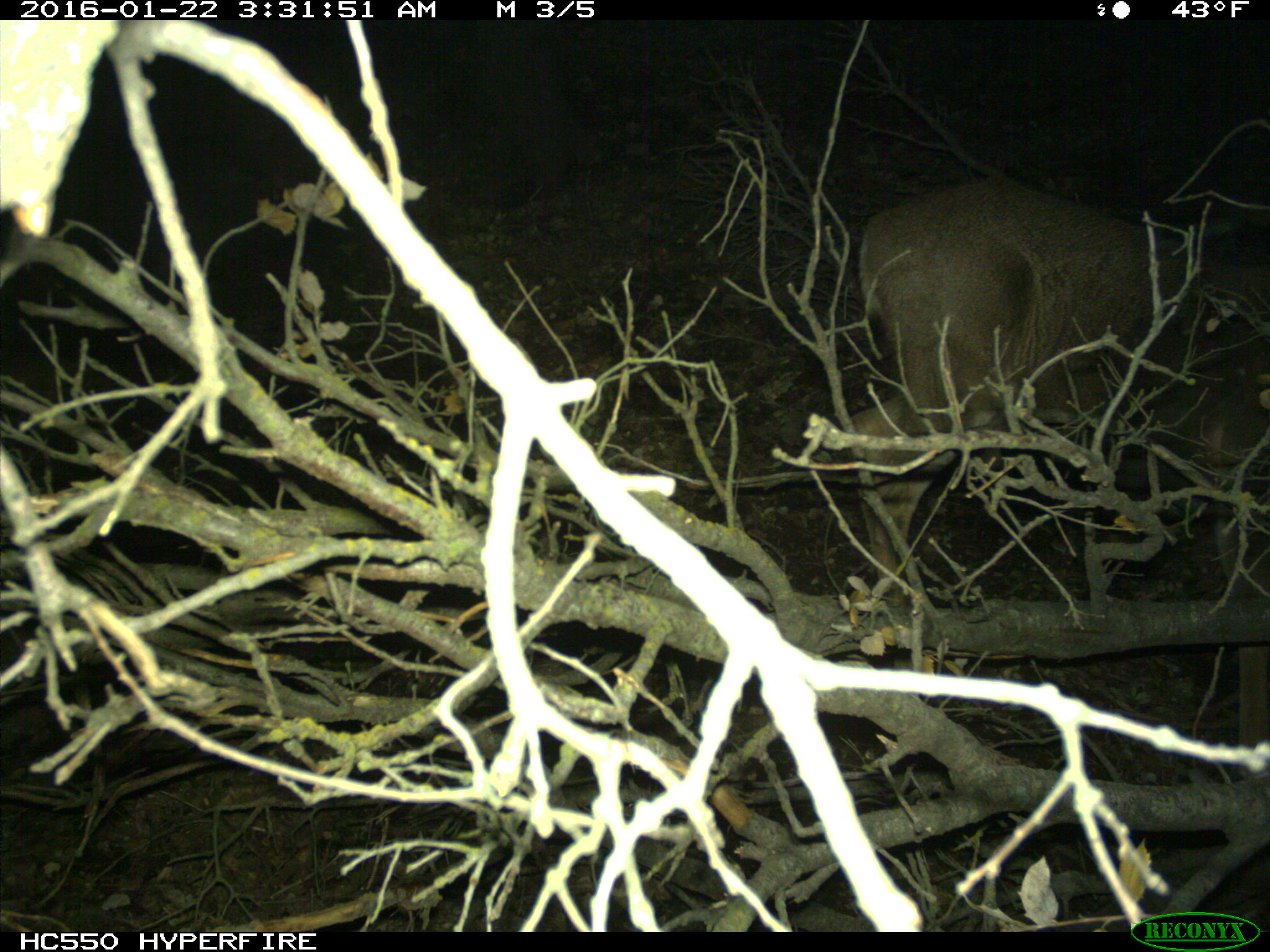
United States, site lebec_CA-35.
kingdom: Animalia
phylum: Chordata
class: Mammalia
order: Artiodactyla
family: Cervidae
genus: Odocoileus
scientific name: Odocoileus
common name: deer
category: unidentified deer